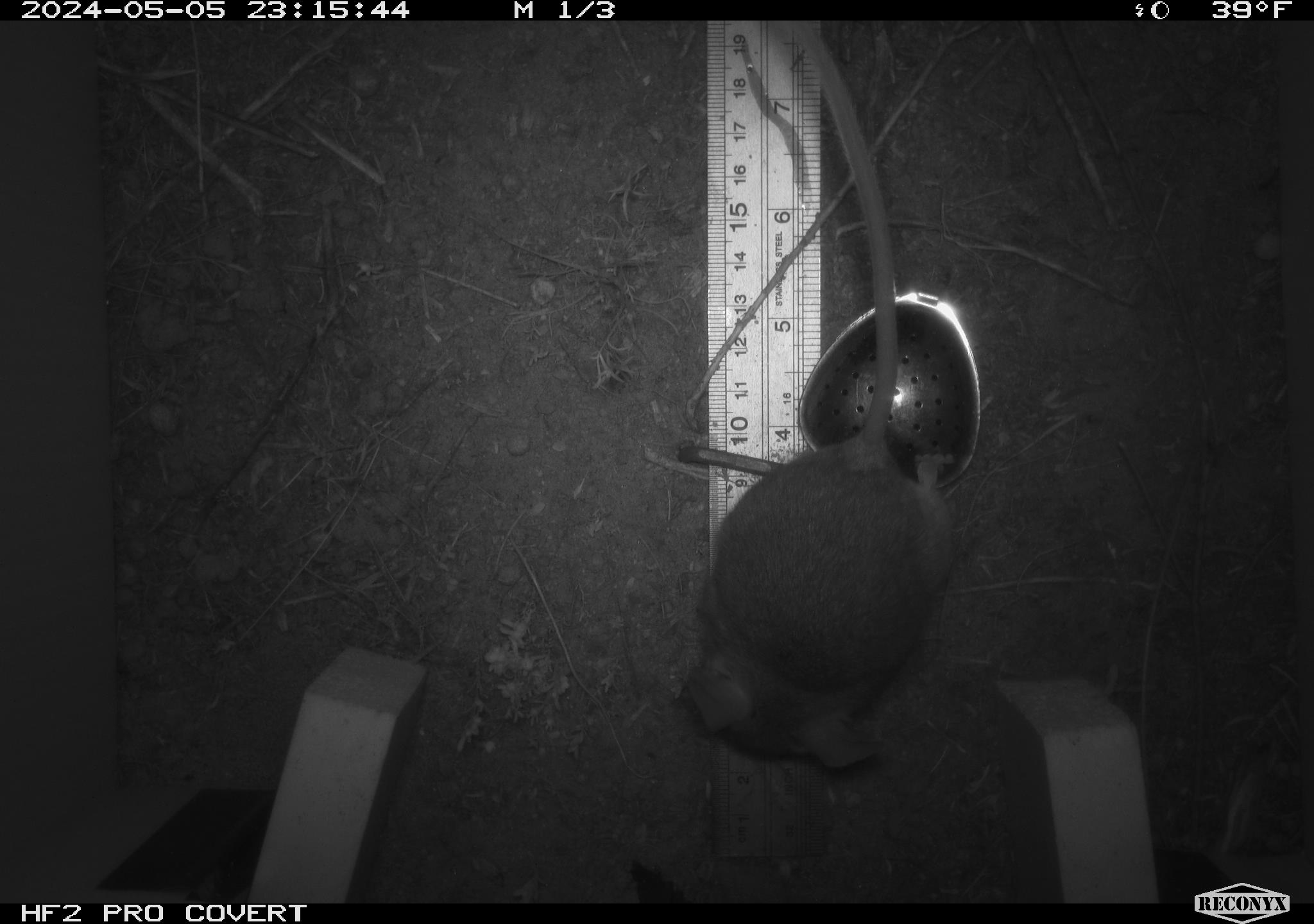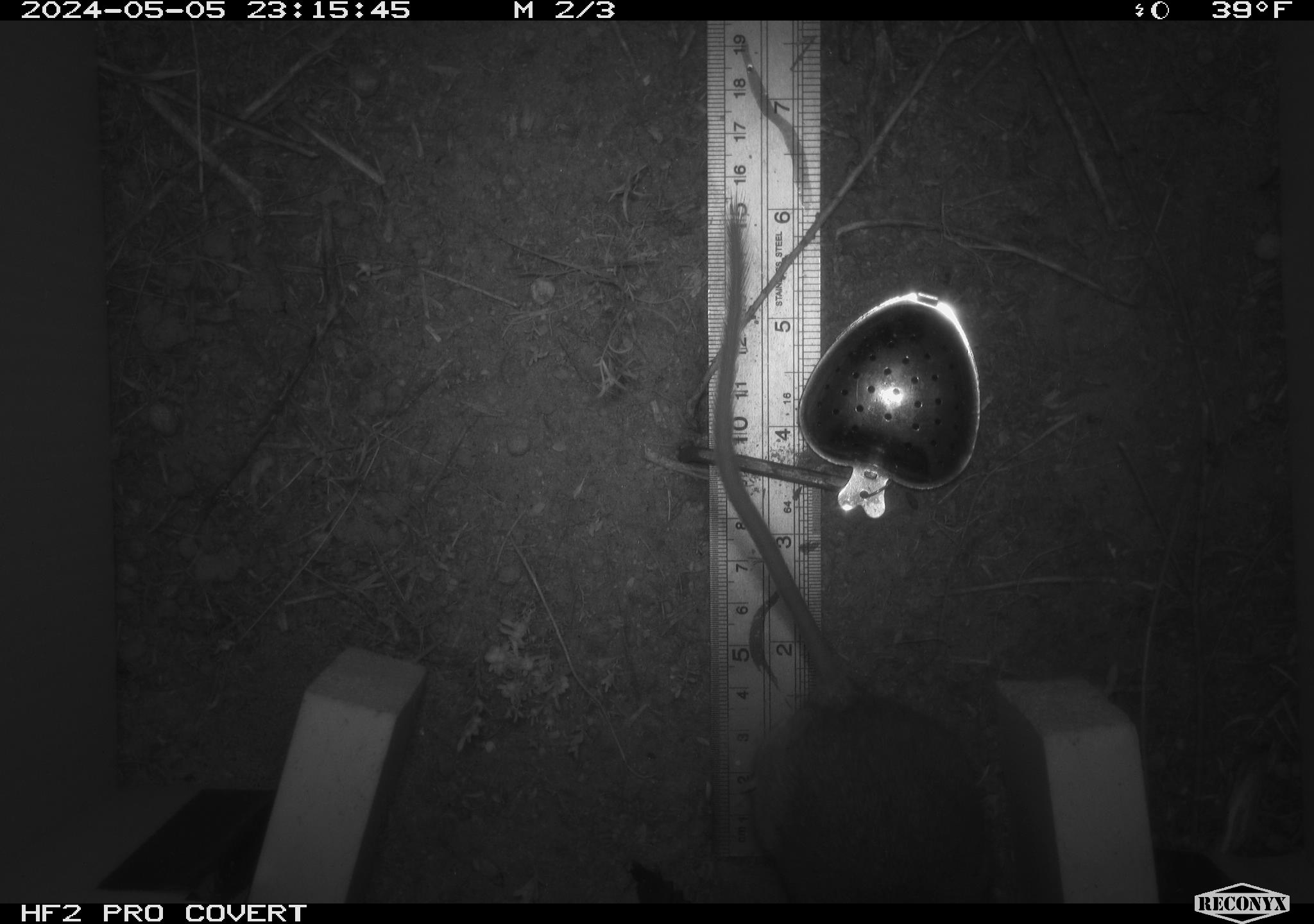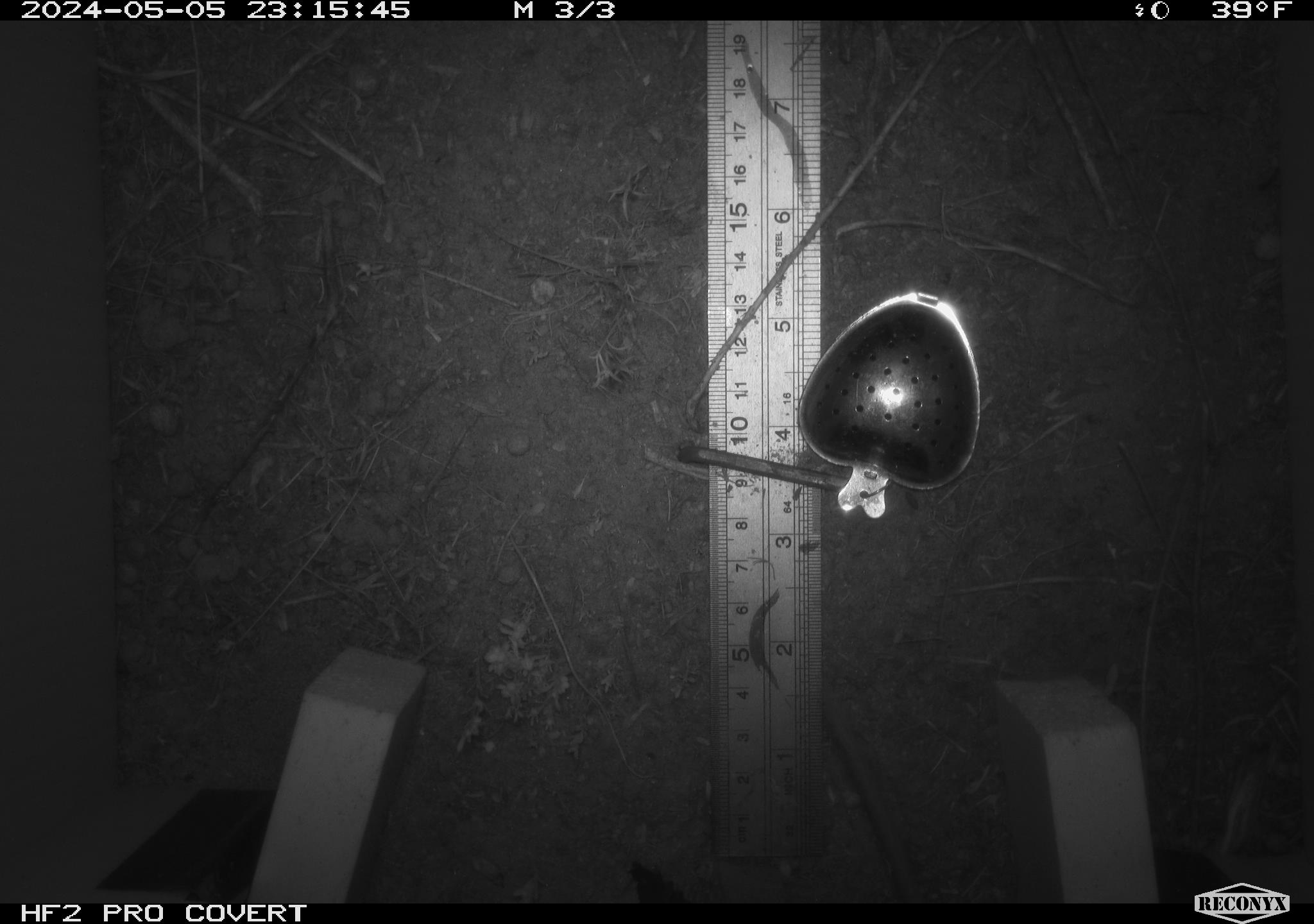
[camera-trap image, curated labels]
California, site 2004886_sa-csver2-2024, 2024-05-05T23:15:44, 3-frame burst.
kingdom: Animalia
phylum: Chordata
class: Mammalia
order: Rodentia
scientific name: Rodentia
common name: rodent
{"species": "rodent (Rodentia)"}